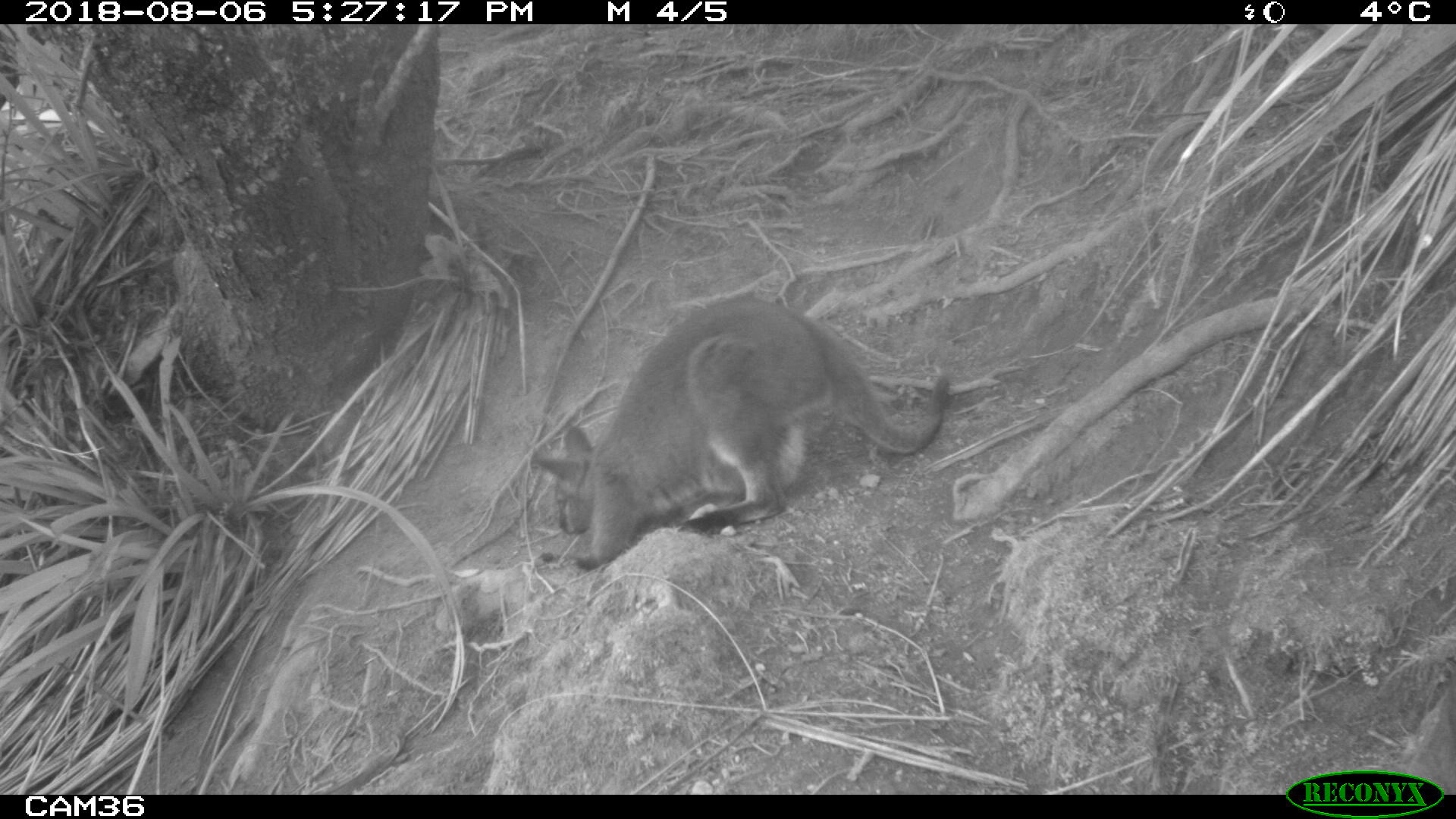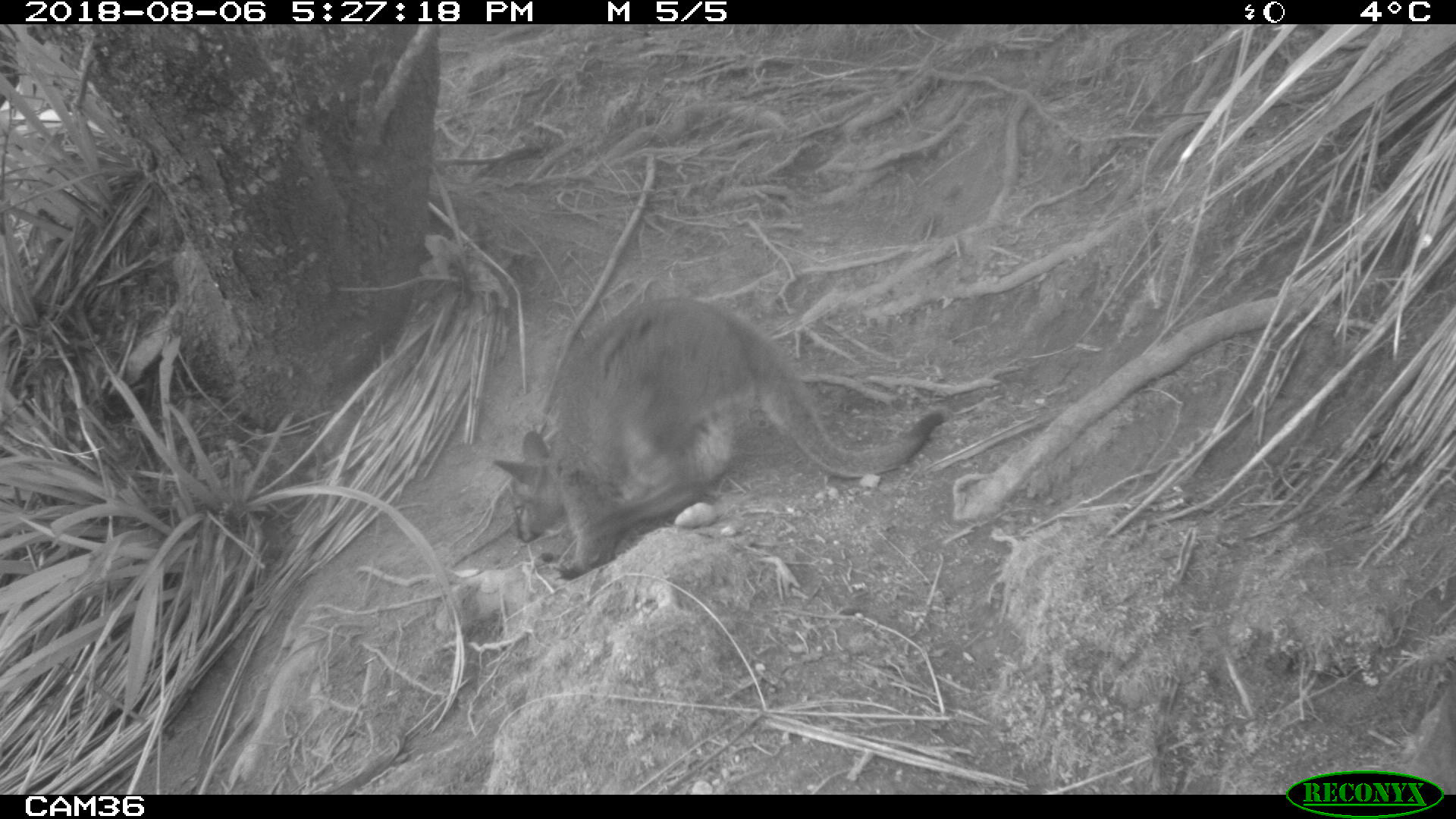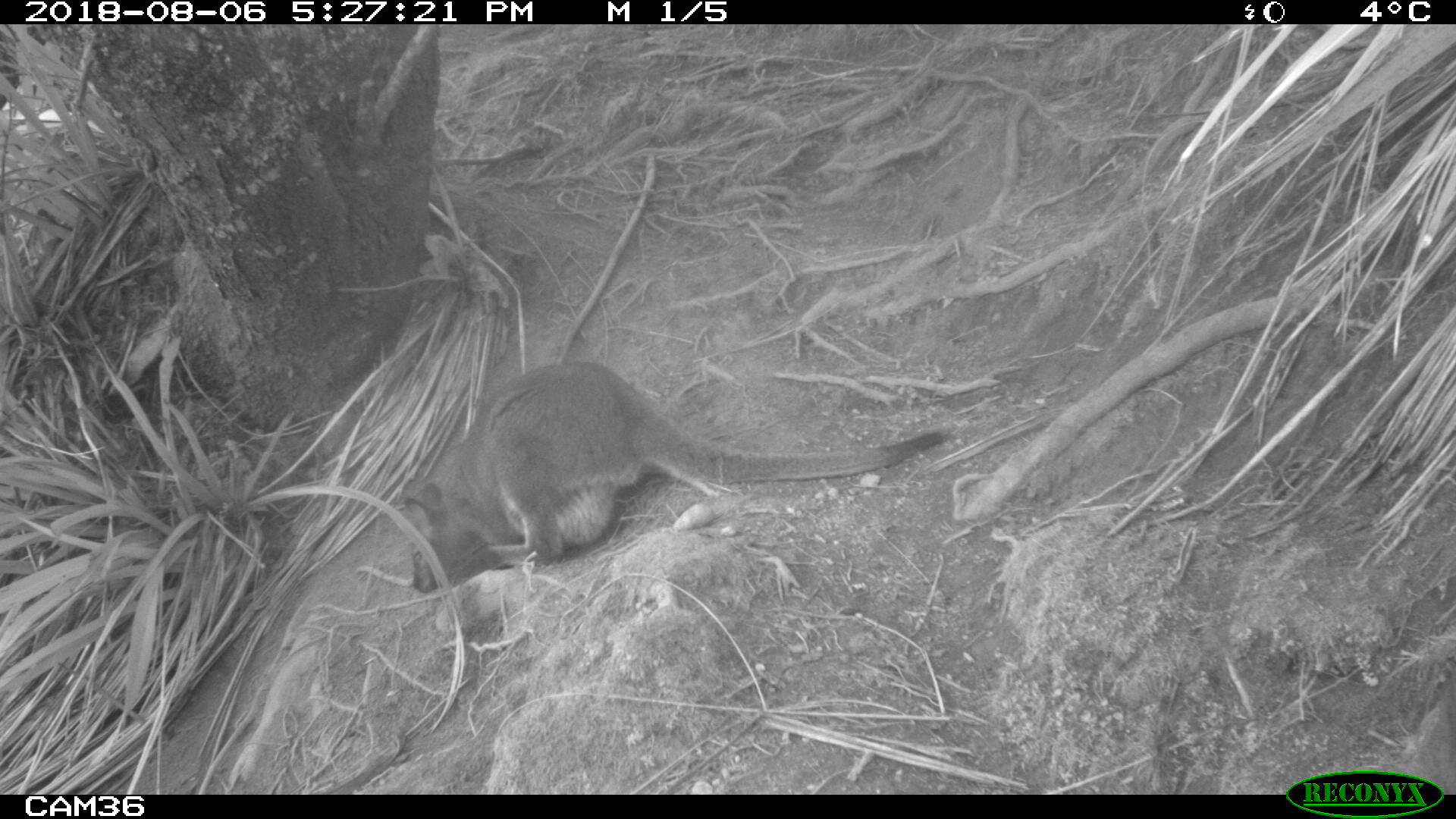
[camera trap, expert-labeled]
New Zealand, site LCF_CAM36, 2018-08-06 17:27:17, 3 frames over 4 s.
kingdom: Animalia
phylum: Chordata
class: Mammalia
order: Diprotodontia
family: Macropodidae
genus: Notamacropus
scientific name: Notamacropus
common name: wallaby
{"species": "wallaby (Notamacropus)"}